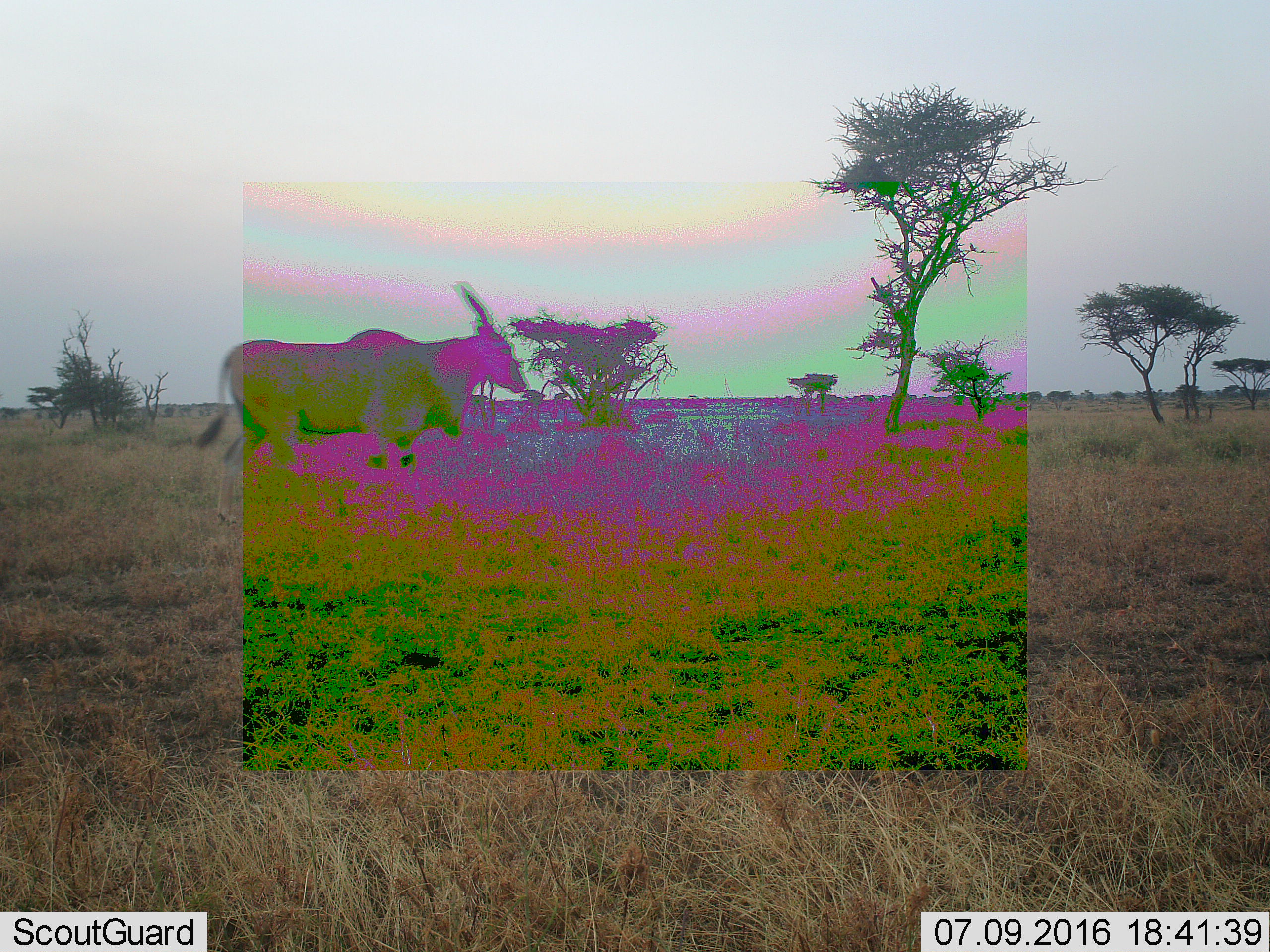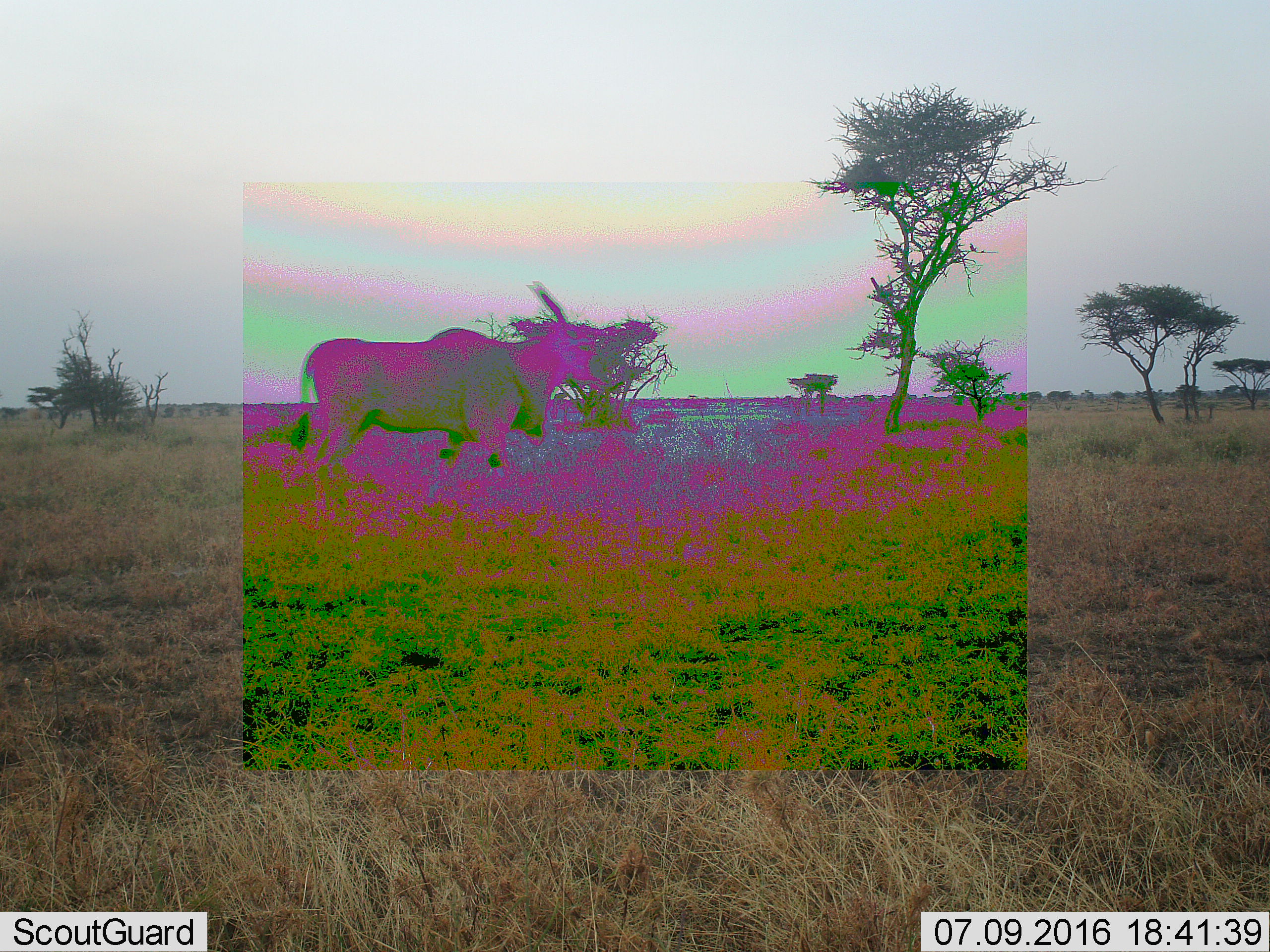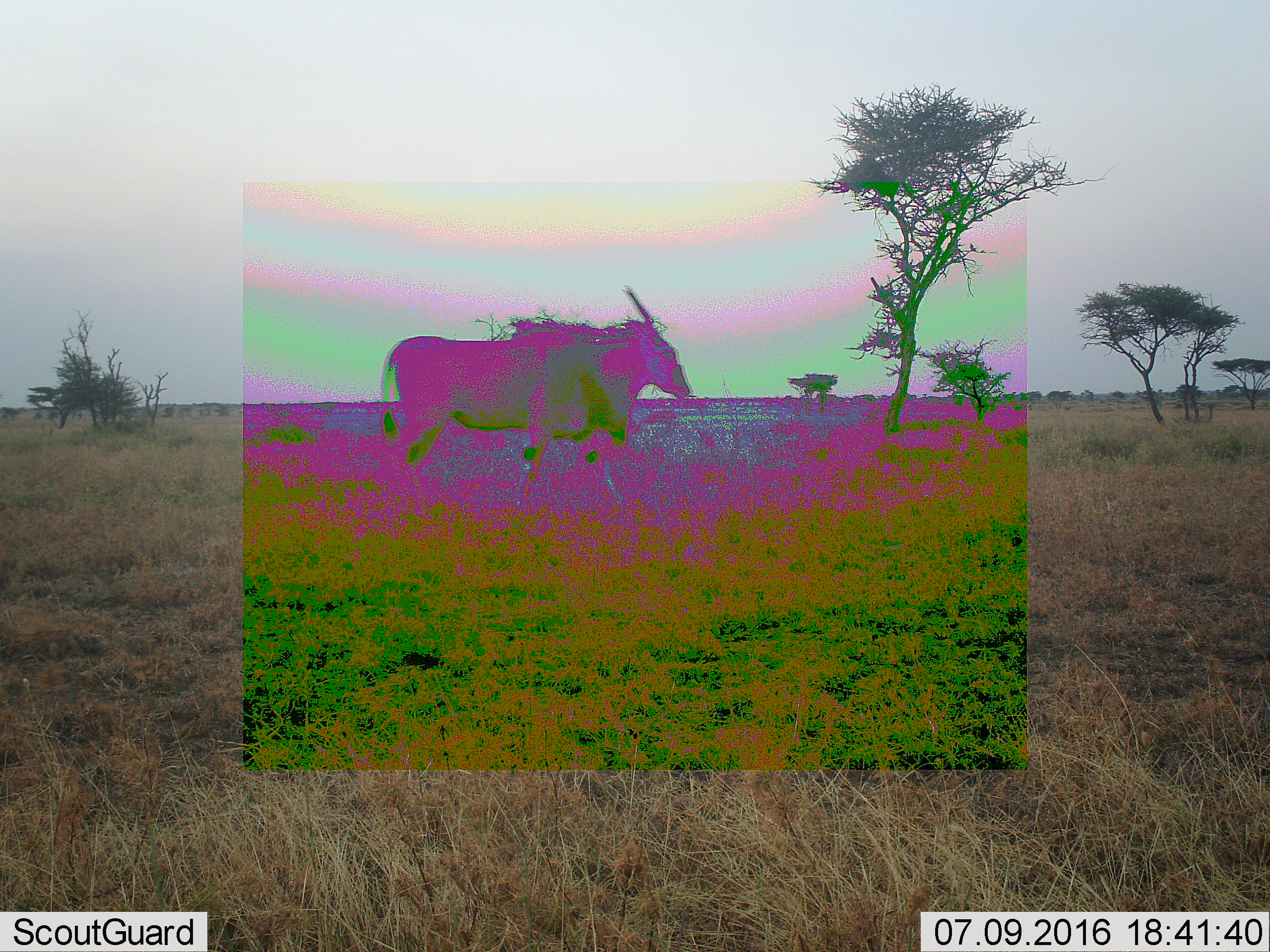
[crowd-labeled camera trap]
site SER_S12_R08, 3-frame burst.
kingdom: Animalia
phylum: Chordata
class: Mammalia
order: Artiodactyla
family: Bovidae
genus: Tragelaphus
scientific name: Tragelaphus oryx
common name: eland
Eland (Tragelaphus oryx), count 1. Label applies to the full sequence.